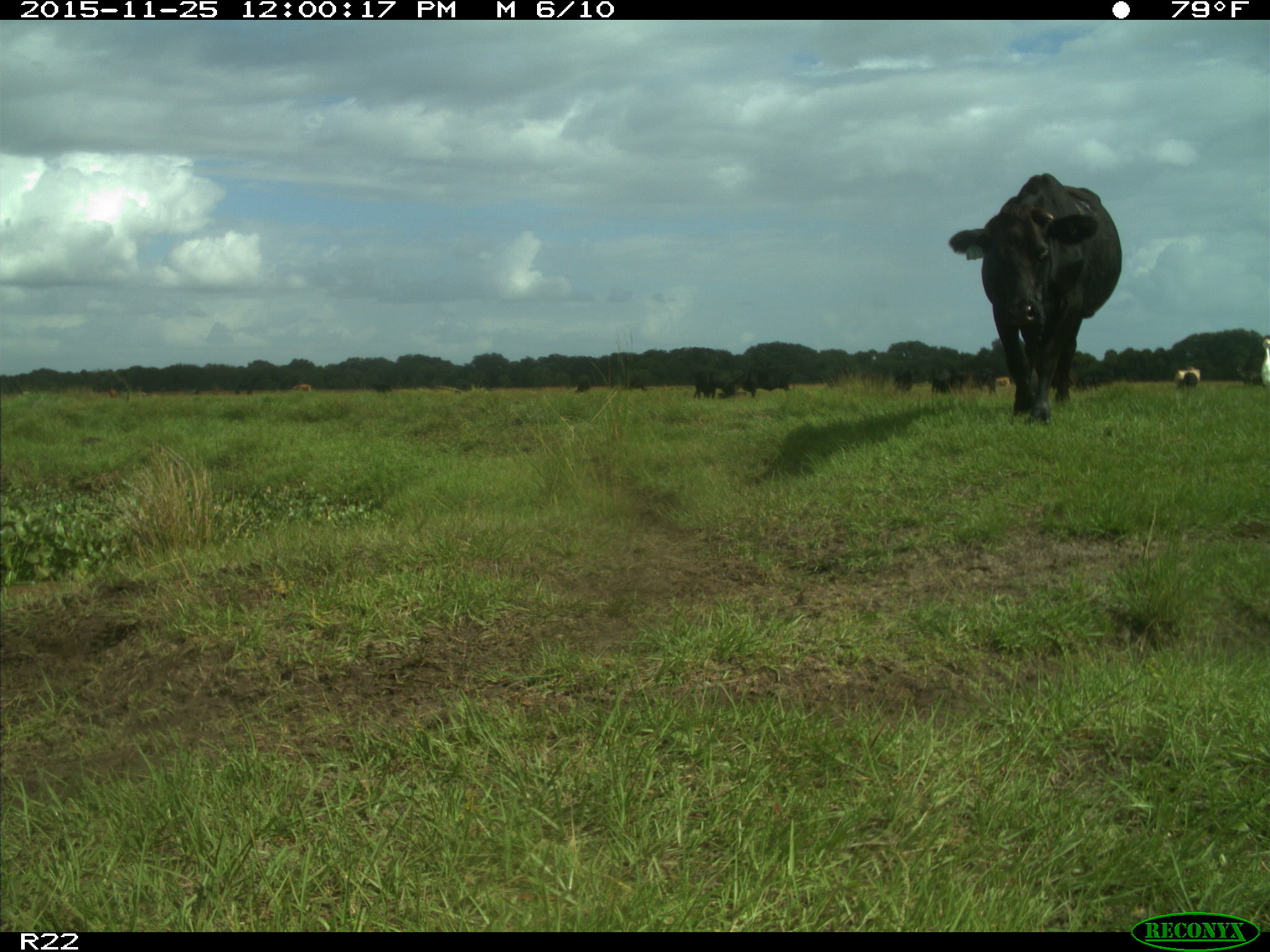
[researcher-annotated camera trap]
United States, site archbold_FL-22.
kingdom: Animalia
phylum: Chordata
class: Mammalia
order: Artiodactyla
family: Bovidae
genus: Bos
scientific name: Bos taurus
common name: domestic cow